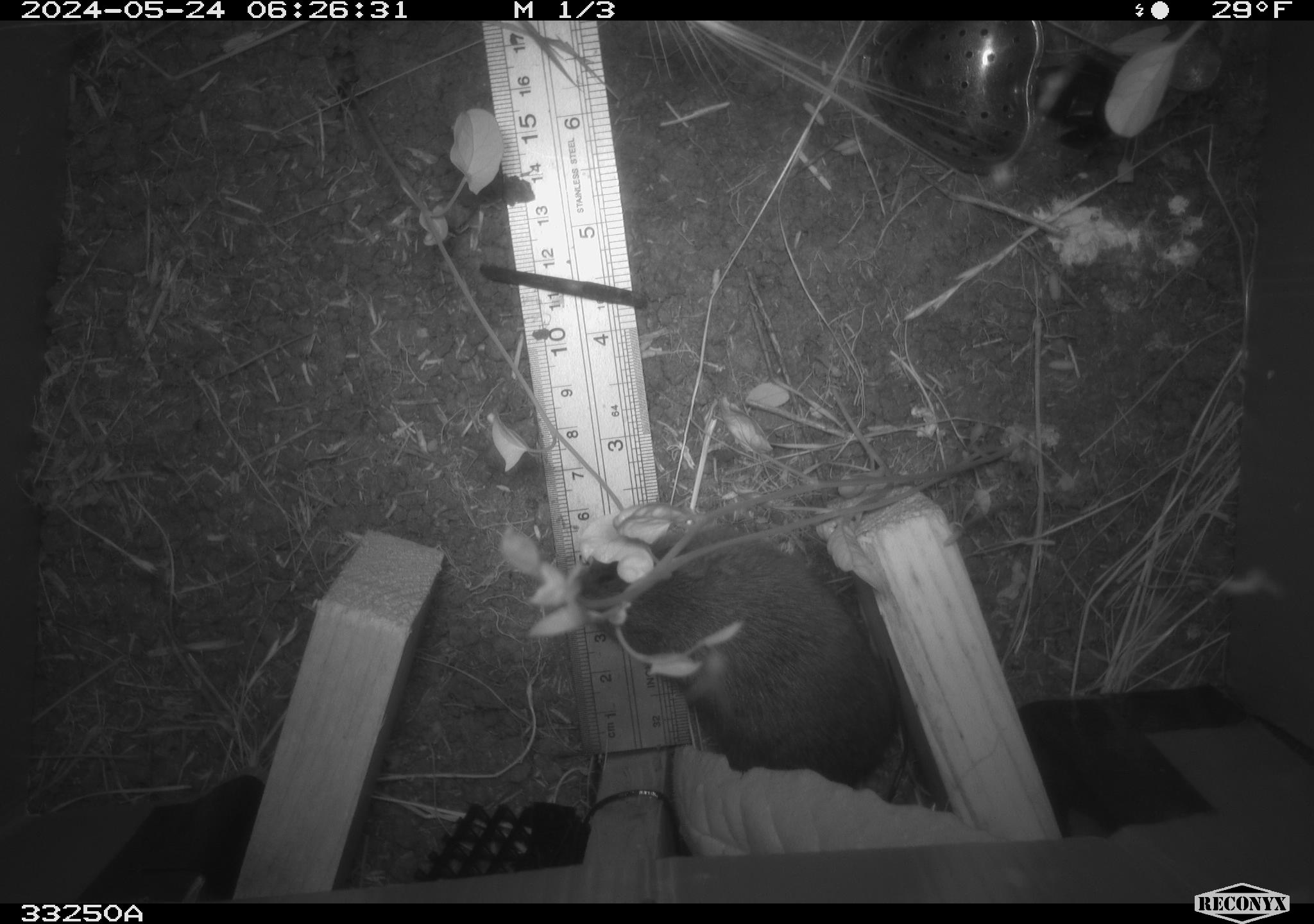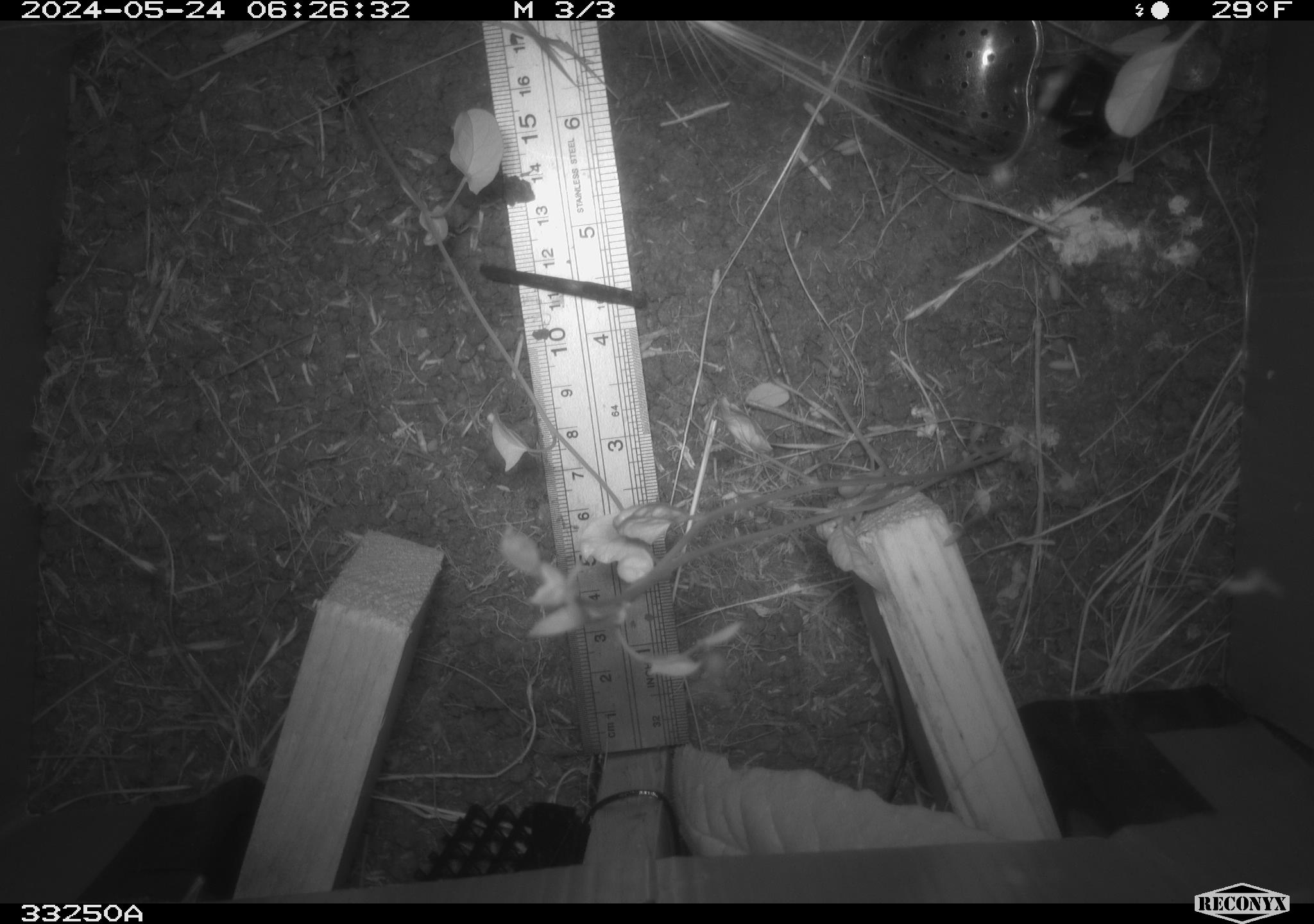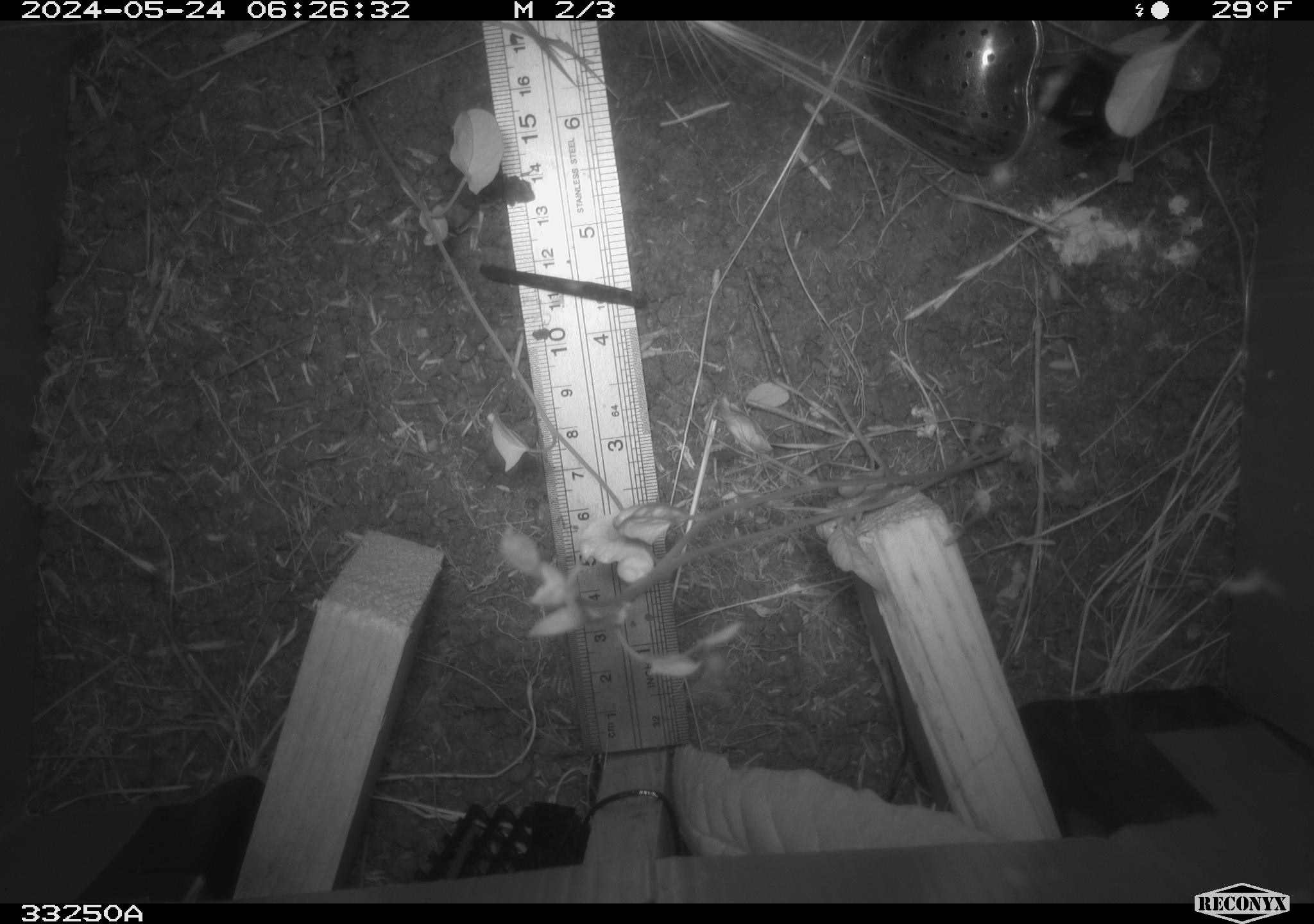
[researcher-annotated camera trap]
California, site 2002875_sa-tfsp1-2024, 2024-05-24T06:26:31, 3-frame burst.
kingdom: Animalia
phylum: Chordata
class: Mammalia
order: Rodentia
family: Cricetidae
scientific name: Arvicolinae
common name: voles, lemmings, and muskrats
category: arvicolinae subfamily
Arvicolinae subfamily (voles, lemmings, and muskrats) (Arvicolinae).